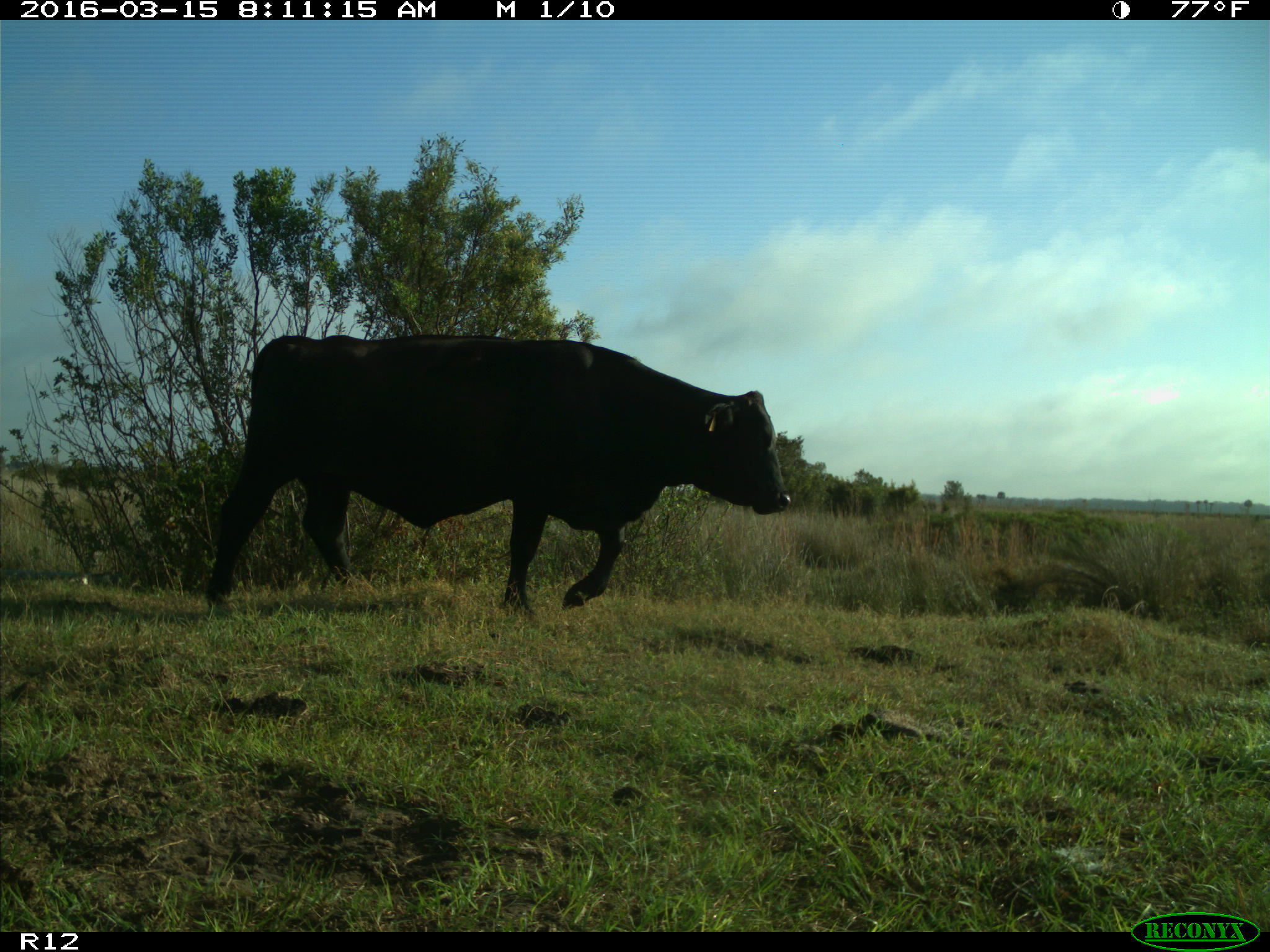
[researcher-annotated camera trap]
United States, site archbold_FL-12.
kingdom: Animalia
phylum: Chordata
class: Mammalia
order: Artiodactyla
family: Bovidae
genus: Bos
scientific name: Bos taurus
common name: domestic cow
Bos taurus (domestic cow).